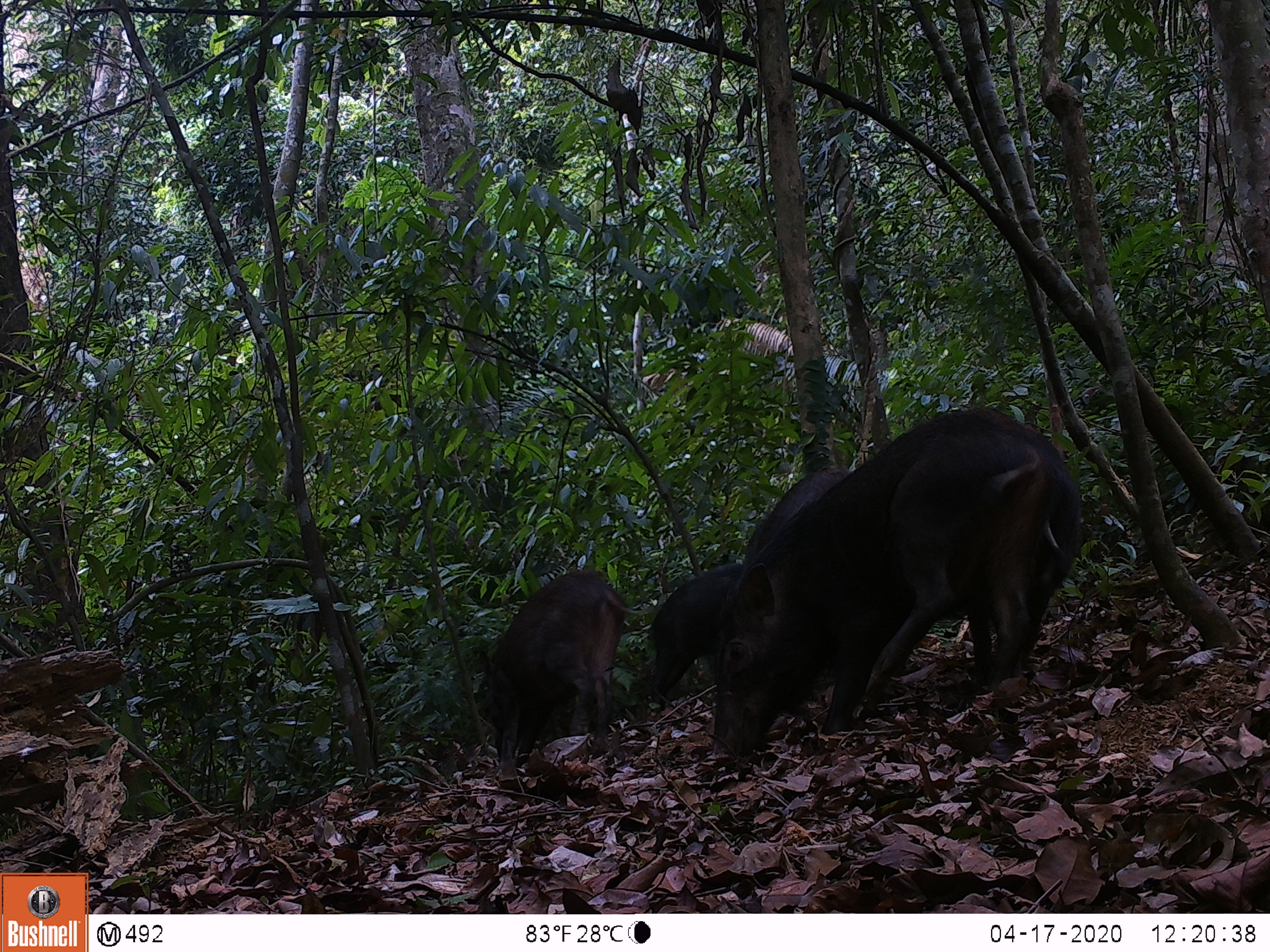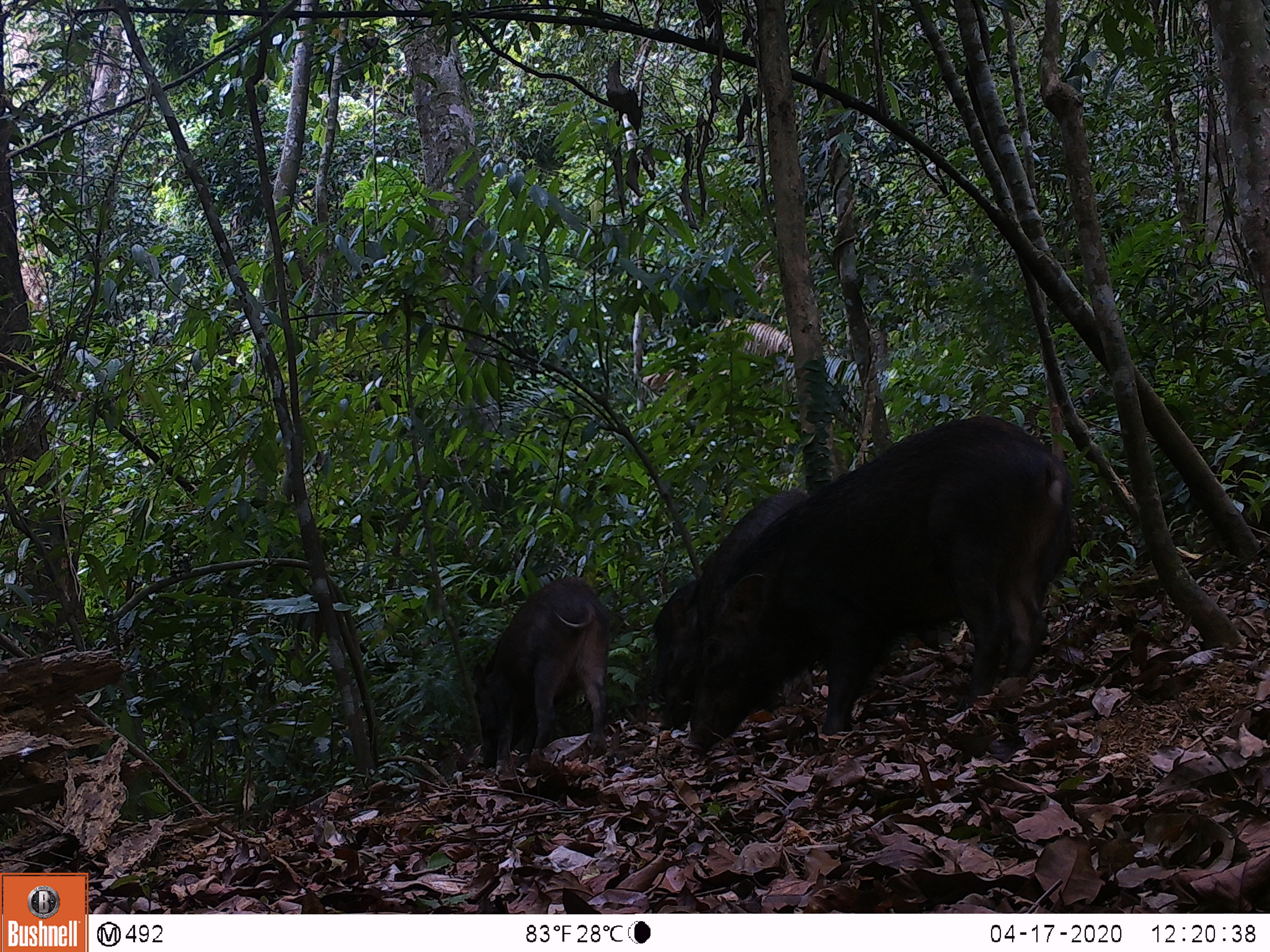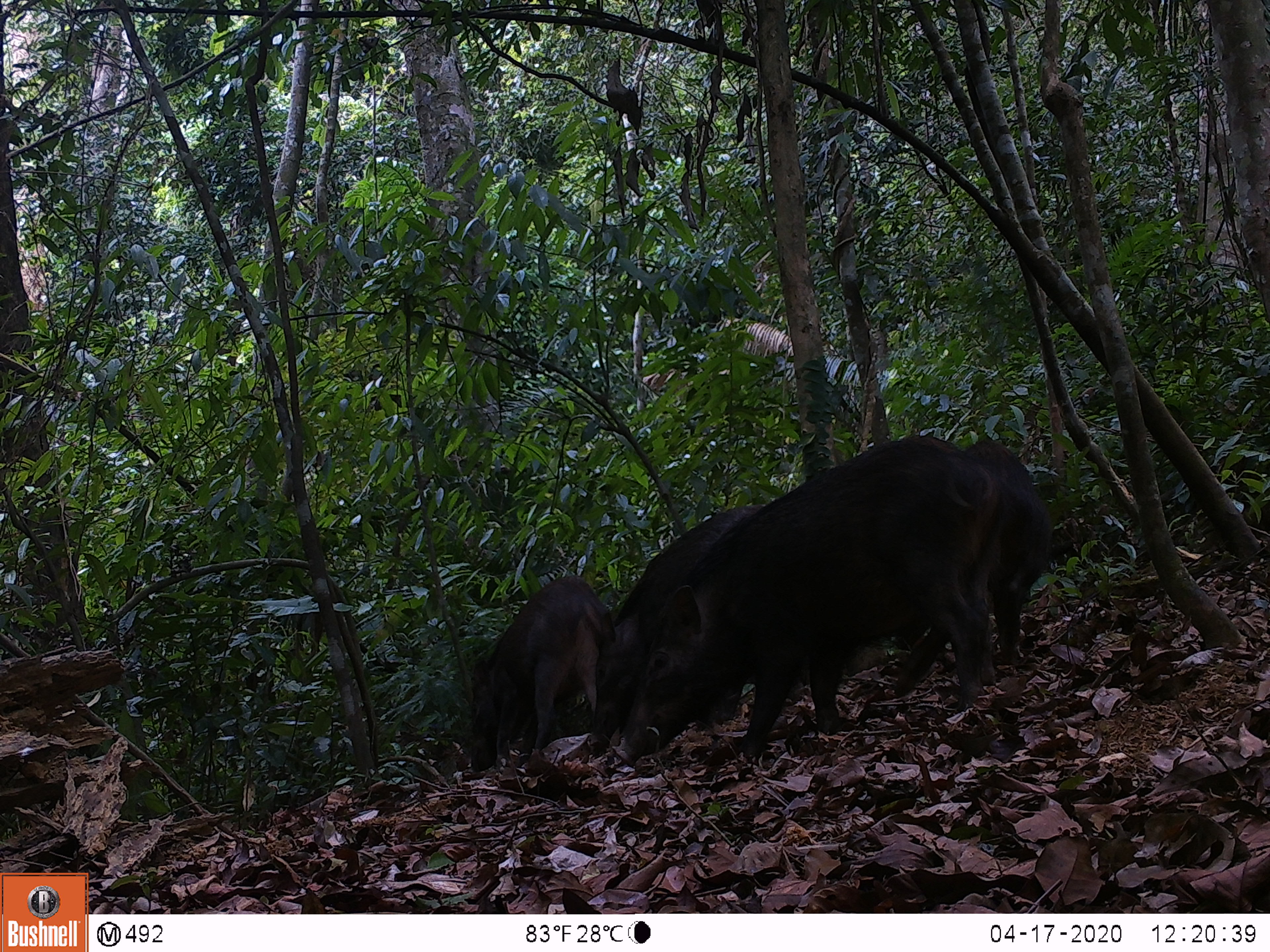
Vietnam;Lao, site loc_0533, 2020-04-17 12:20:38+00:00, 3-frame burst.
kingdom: Animalia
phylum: Chordata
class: Mammalia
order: Artiodactyla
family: Suidae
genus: Sus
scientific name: Sus scrofa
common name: eurasian wild pig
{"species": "eurasian wild pig (Sus scrofa)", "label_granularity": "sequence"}